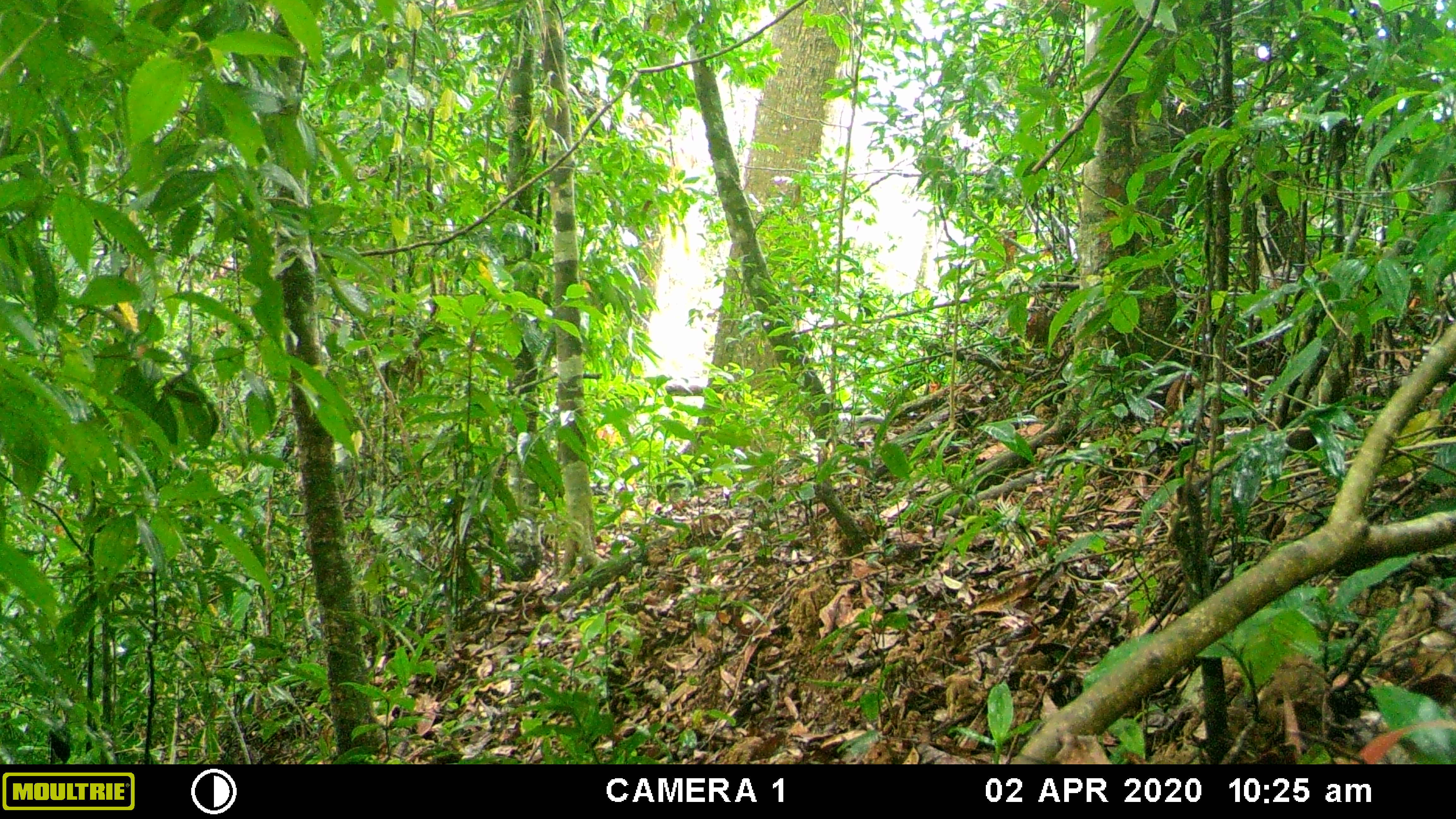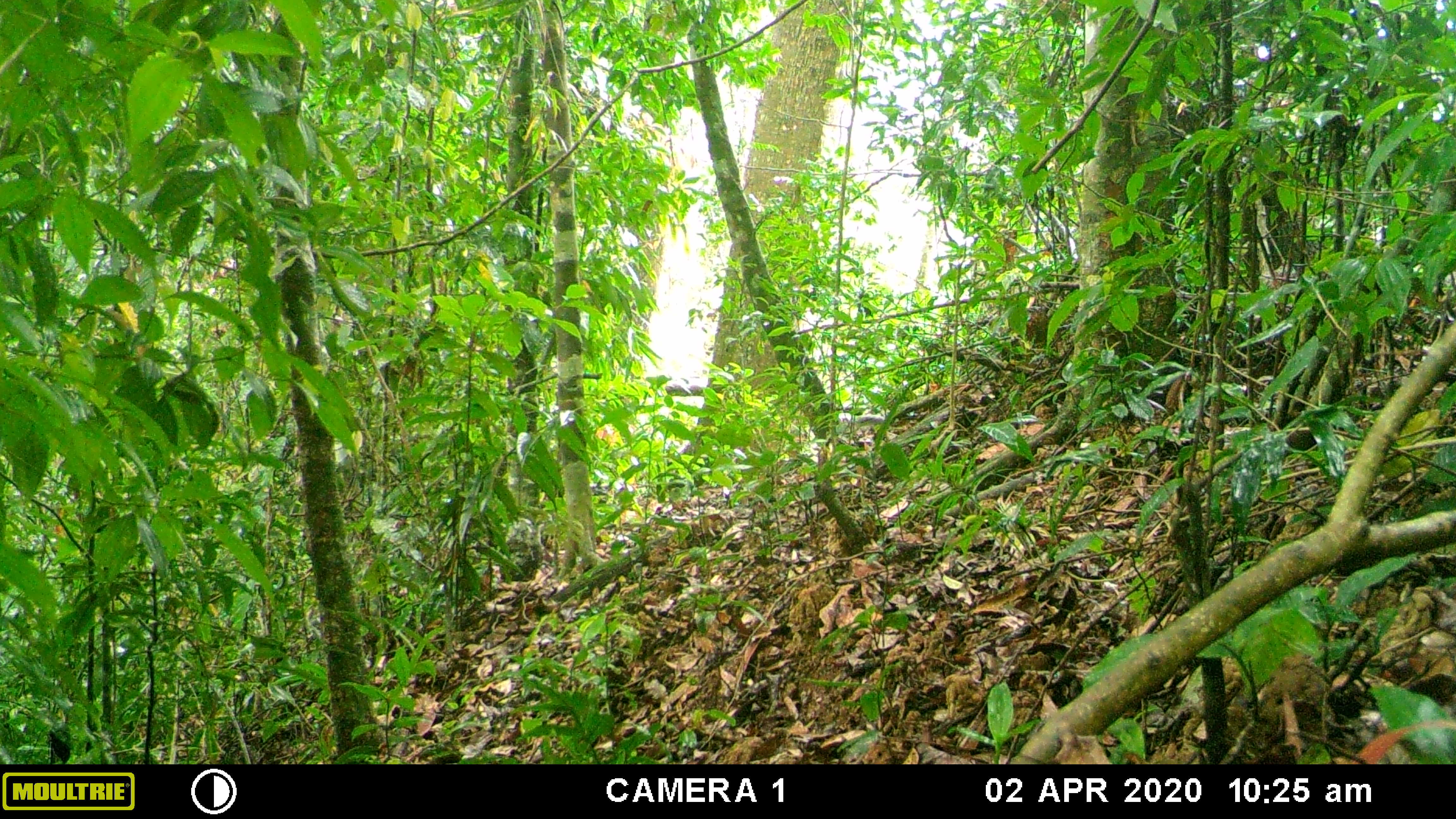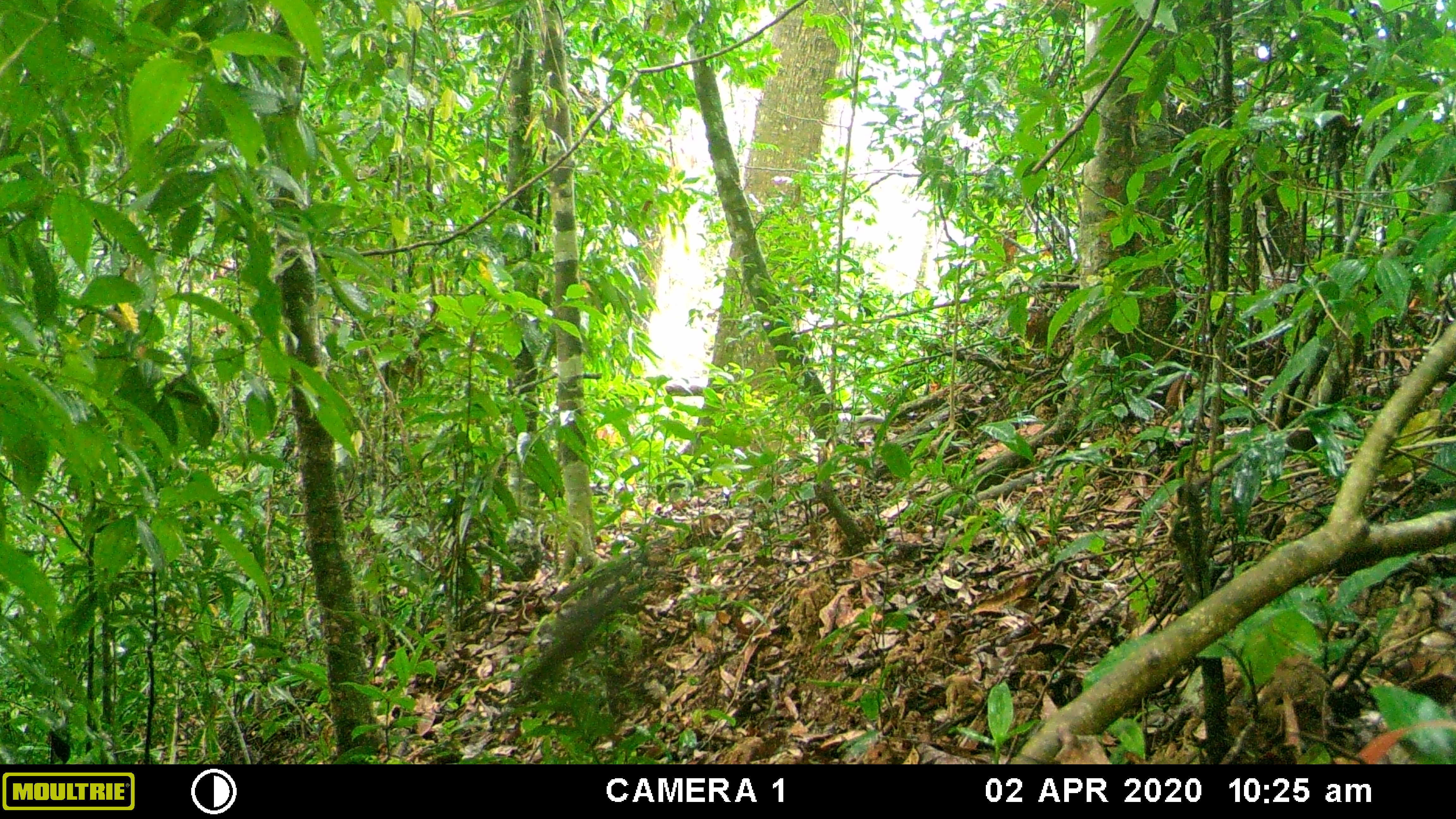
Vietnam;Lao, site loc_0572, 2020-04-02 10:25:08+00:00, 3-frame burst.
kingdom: Animalia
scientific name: Animalia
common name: animal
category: unidentified animal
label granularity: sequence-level